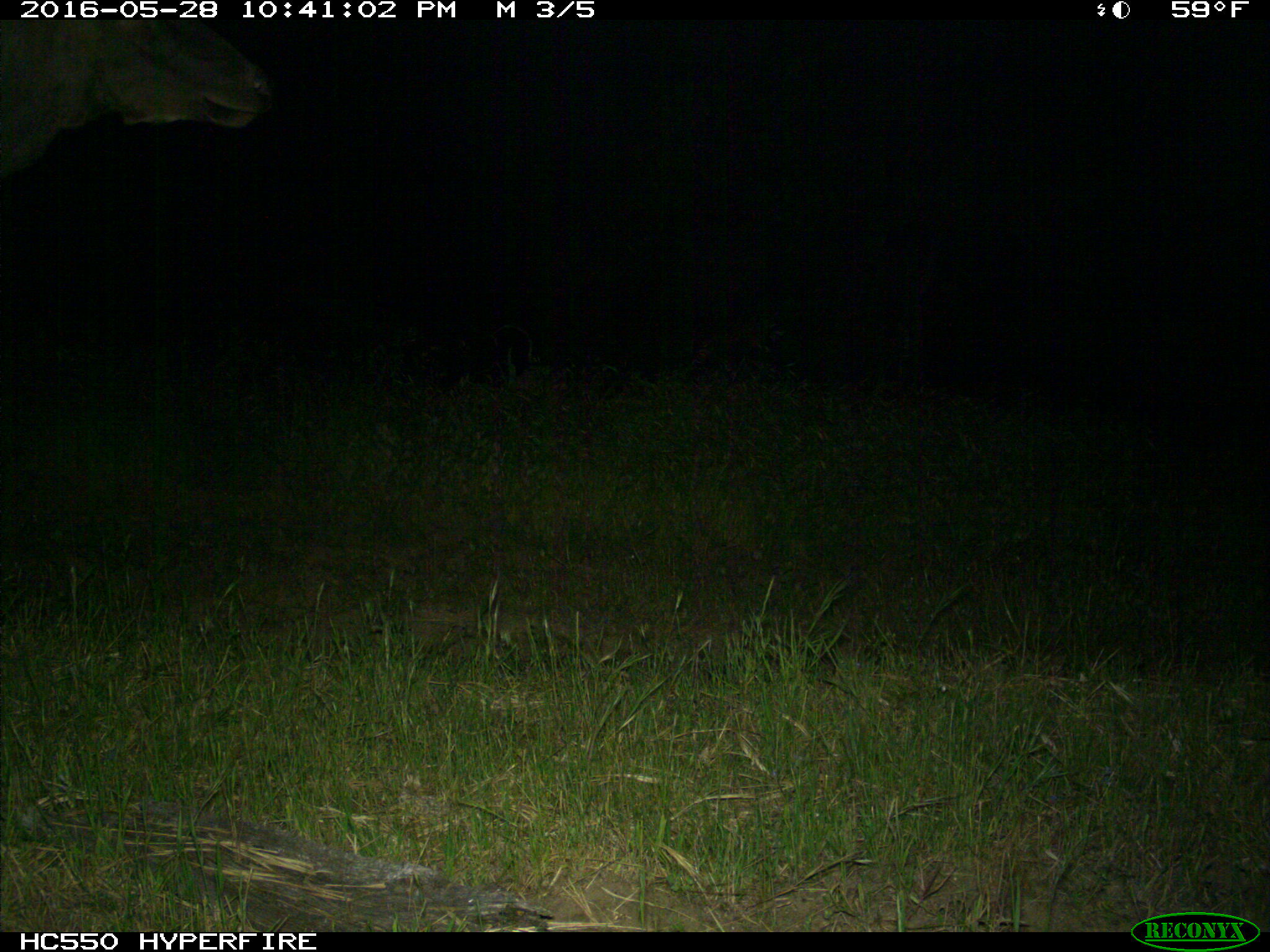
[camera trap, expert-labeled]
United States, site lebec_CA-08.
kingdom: Animalia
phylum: Chordata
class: Mammalia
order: Artiodactyla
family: Cervidae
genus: Cervus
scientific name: Cervus canadensis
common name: elk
Cervus canadensis (elk).